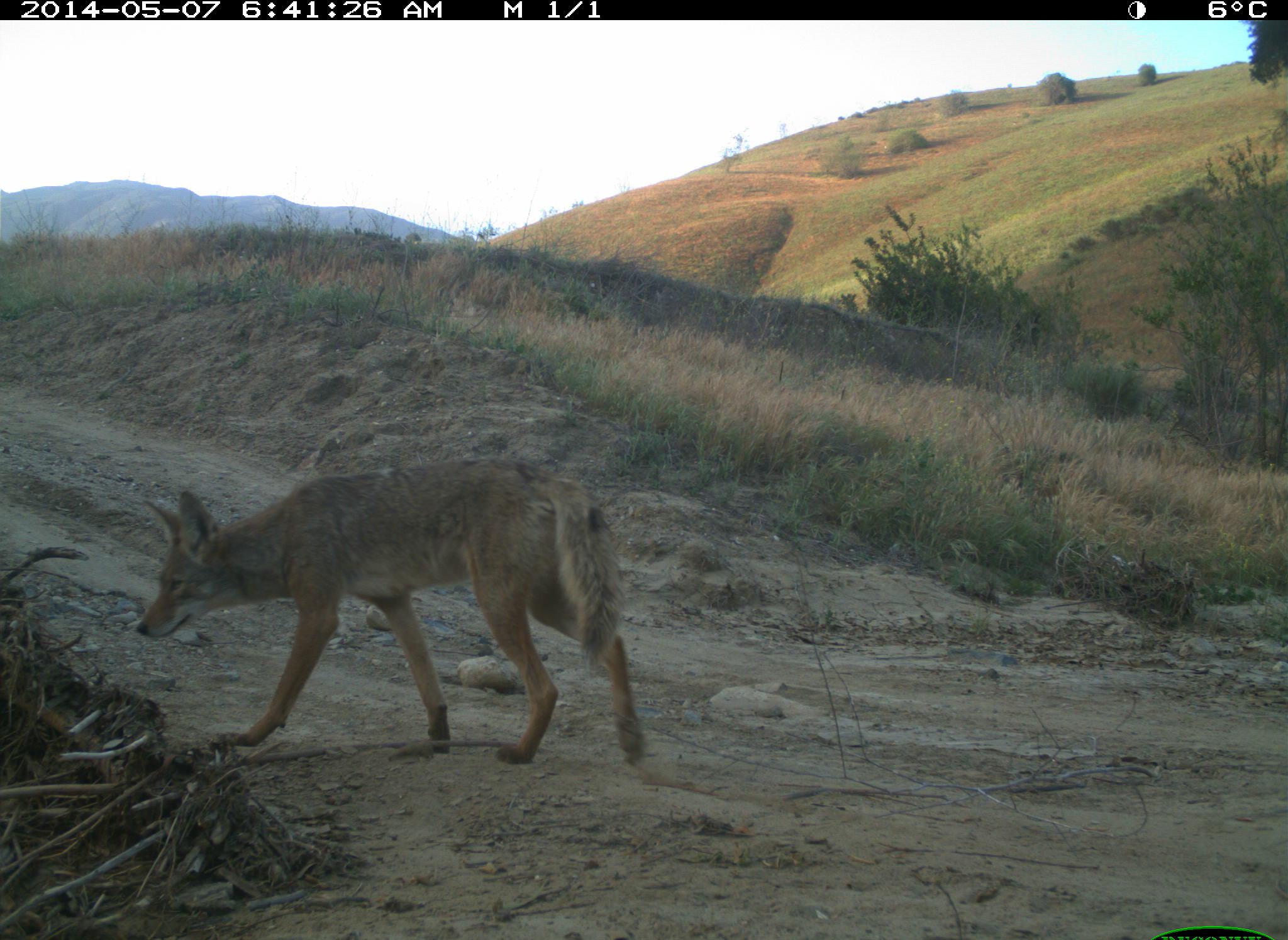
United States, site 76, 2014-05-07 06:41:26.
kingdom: Animalia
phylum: Chordata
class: Mammalia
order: Carnivora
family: Canidae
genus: Canis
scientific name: Canis latrans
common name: coyote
Coyote (Canis latrans).